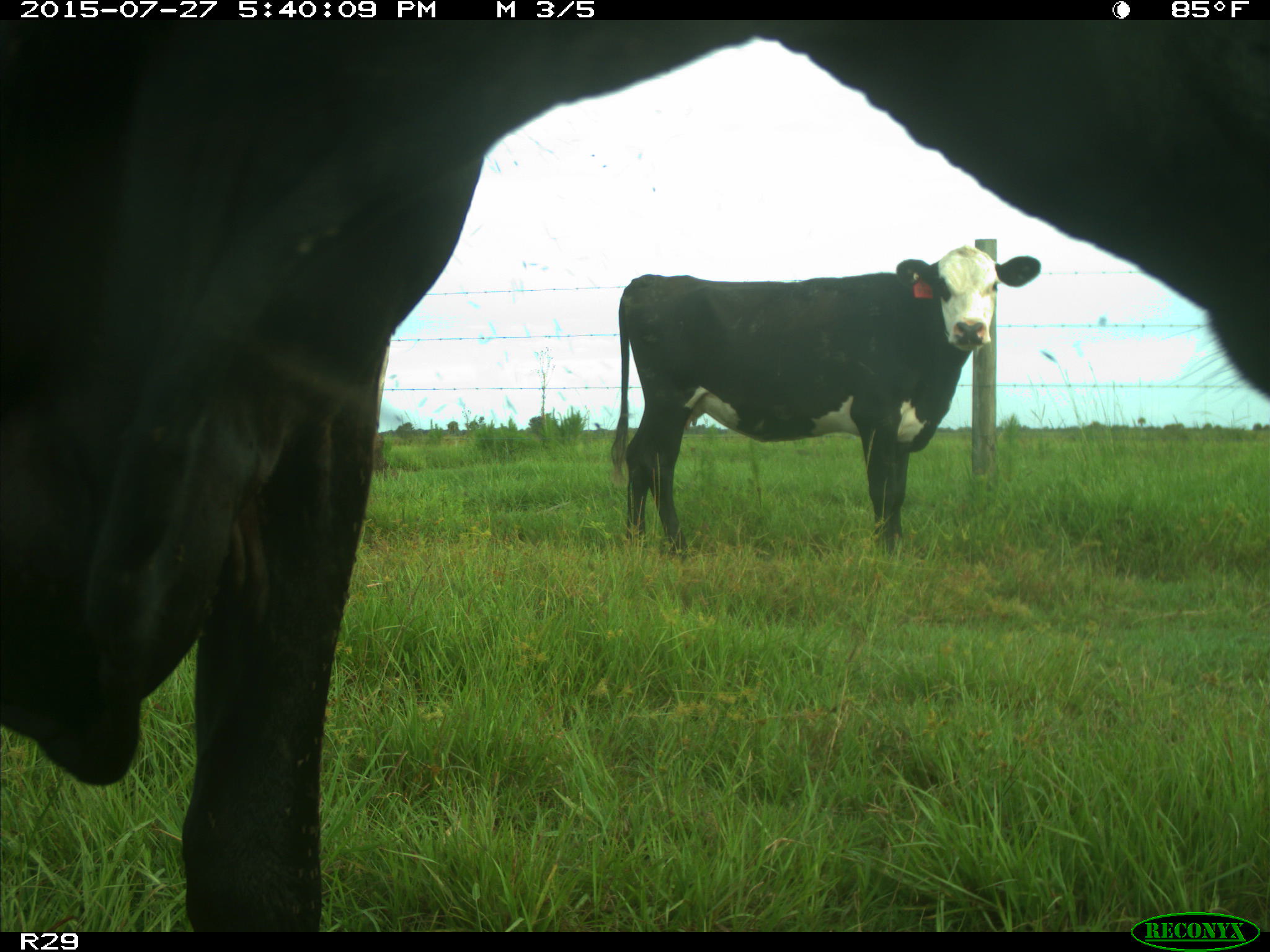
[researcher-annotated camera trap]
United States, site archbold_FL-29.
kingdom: Animalia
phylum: Chordata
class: Mammalia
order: Artiodactyla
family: Bovidae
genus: Bos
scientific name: Bos taurus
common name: domestic cow